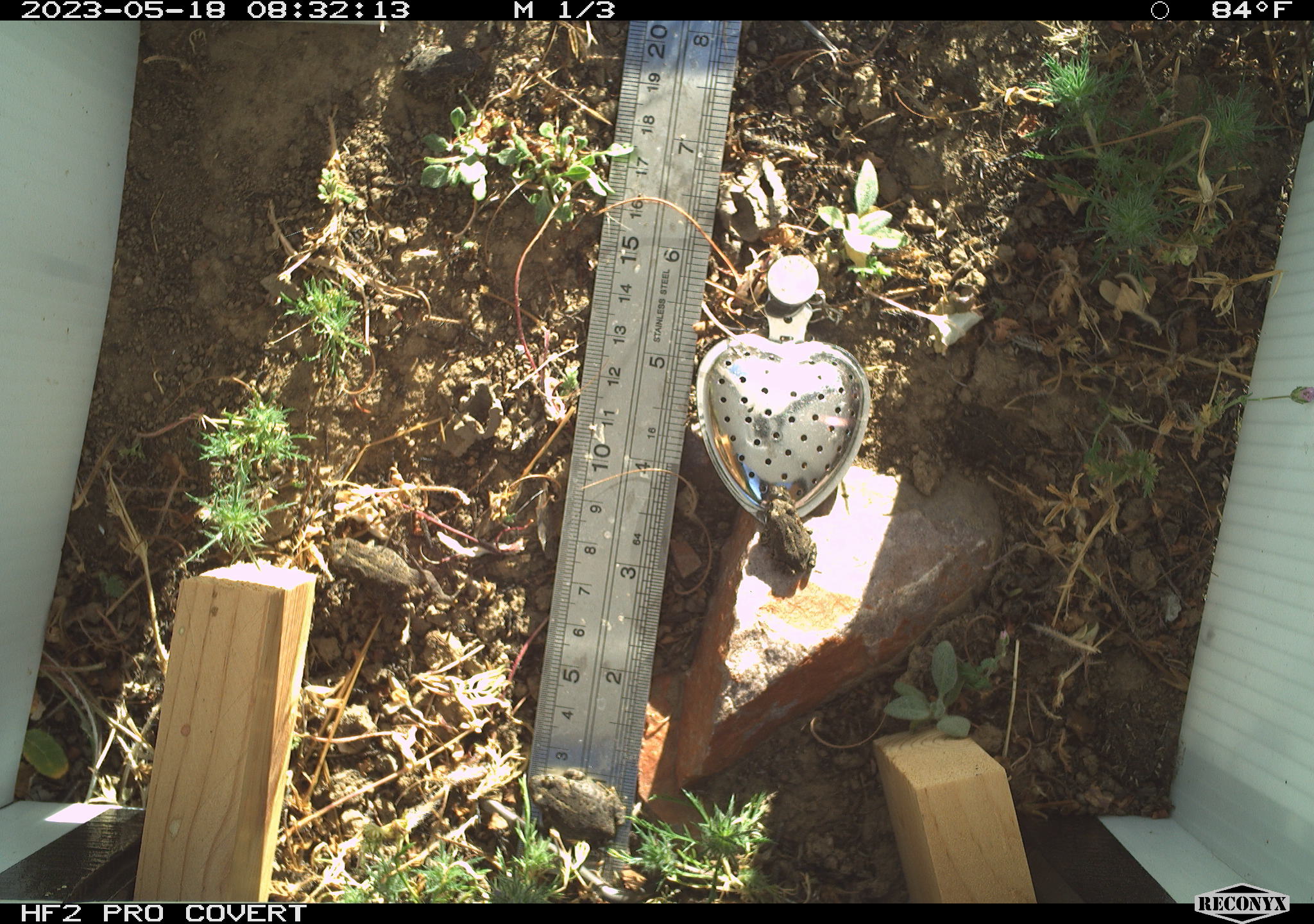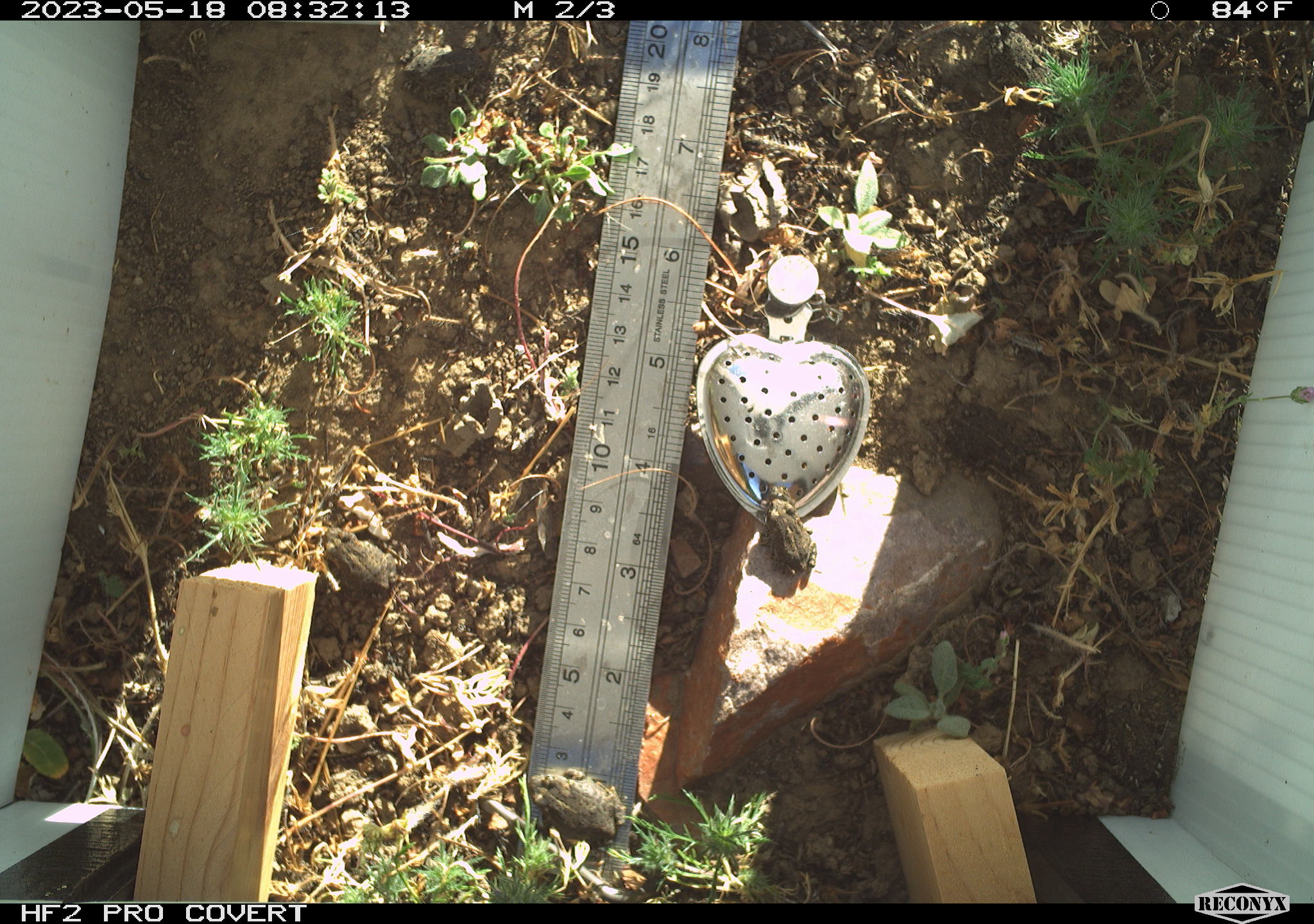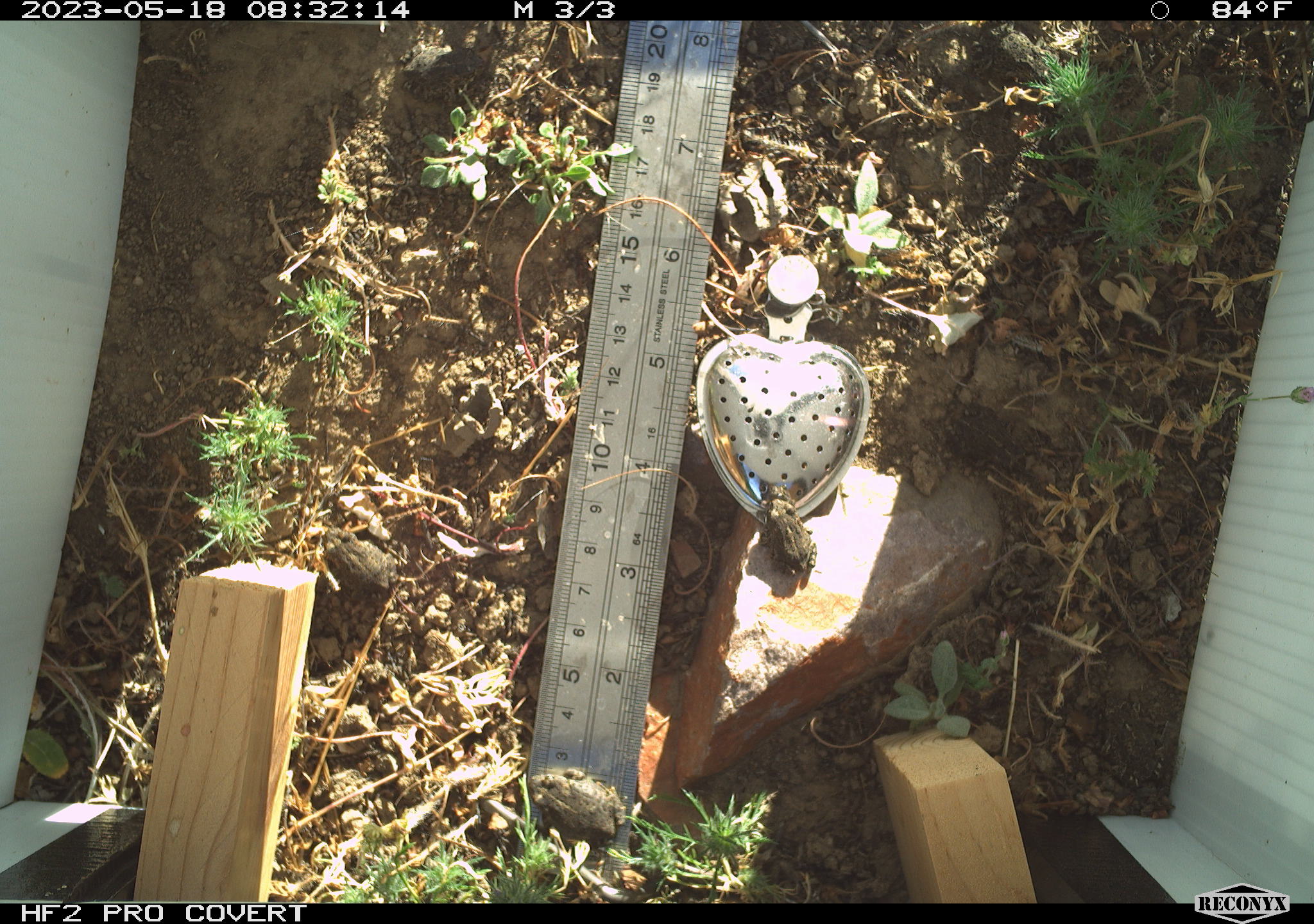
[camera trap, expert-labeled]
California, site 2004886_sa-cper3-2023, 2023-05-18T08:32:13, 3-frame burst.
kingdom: Animalia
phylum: Chordata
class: Amphibia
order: Anura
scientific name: Anura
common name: frogs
Frogs (Anura).